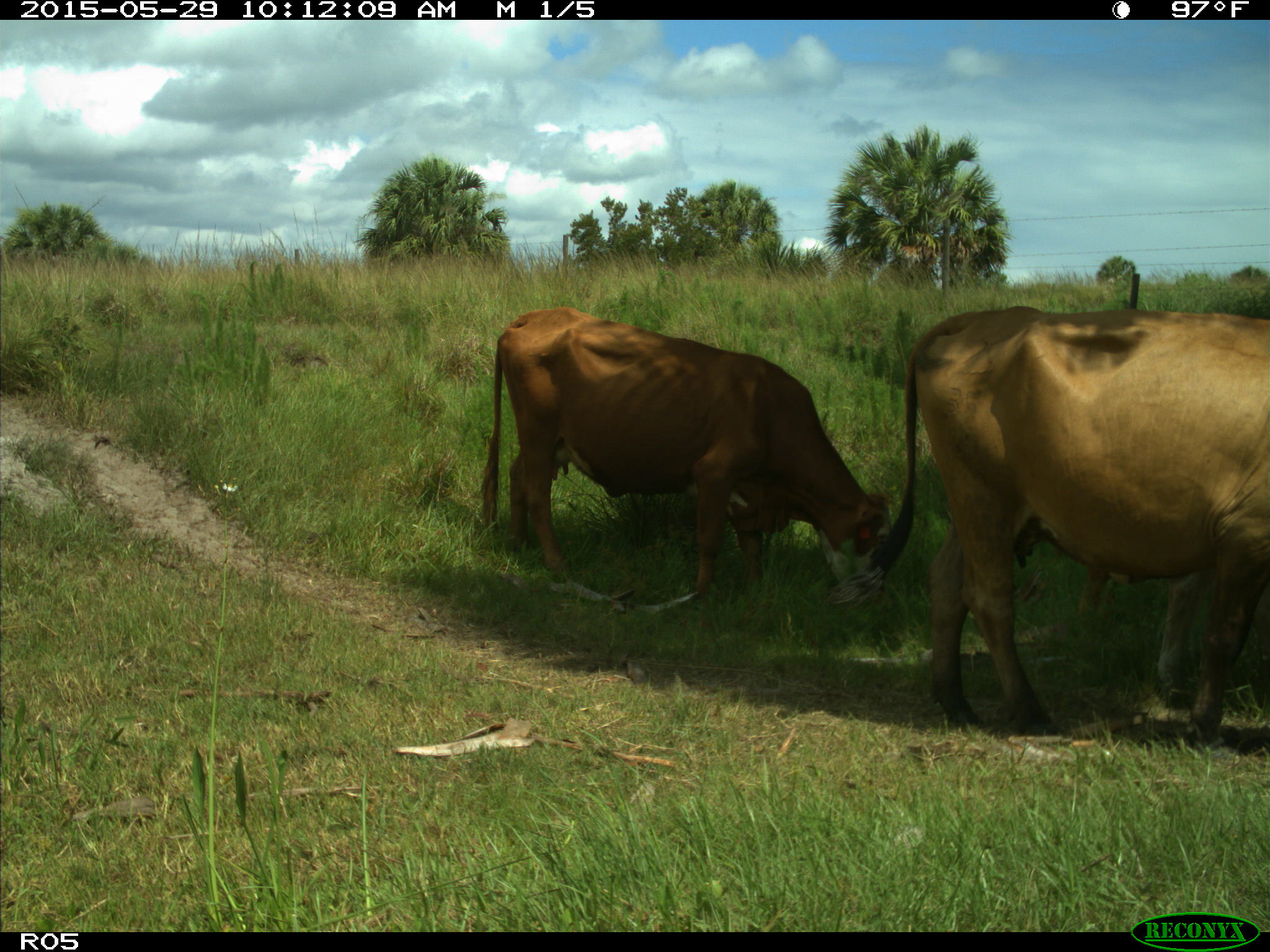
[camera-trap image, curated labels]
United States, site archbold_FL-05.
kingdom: Animalia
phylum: Chordata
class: Mammalia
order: Artiodactyla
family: Bovidae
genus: Bos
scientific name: Bos taurus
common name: domestic cow